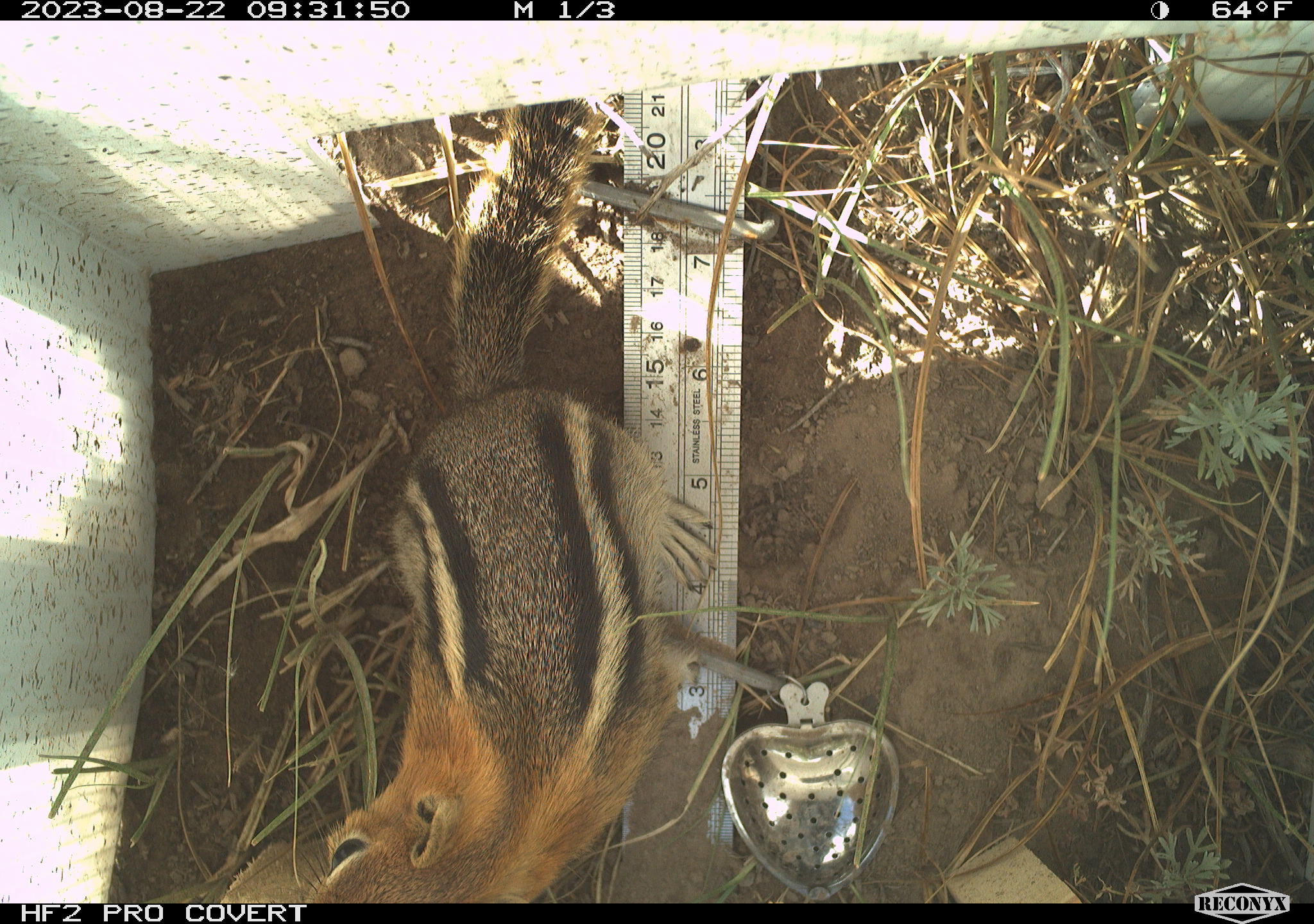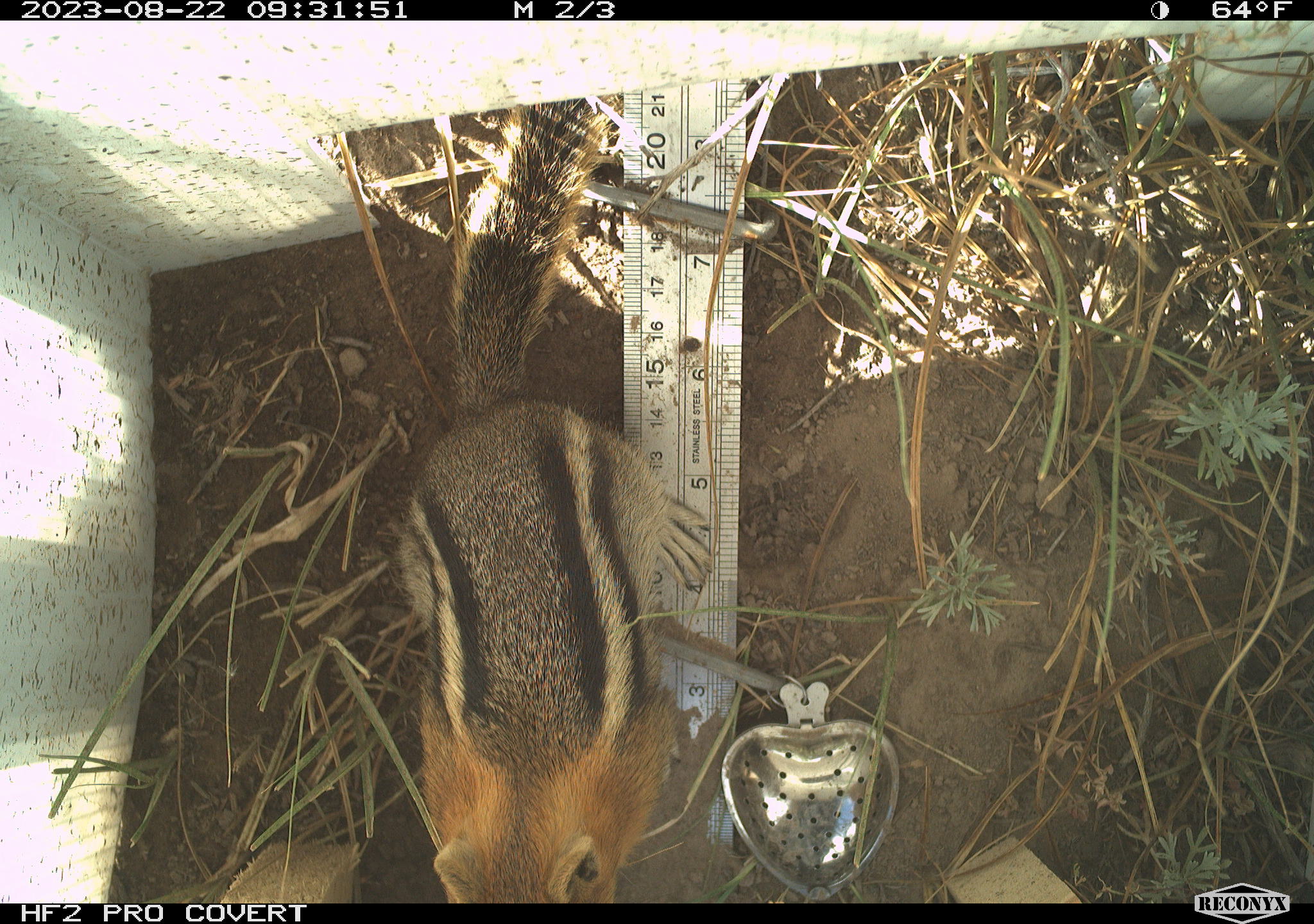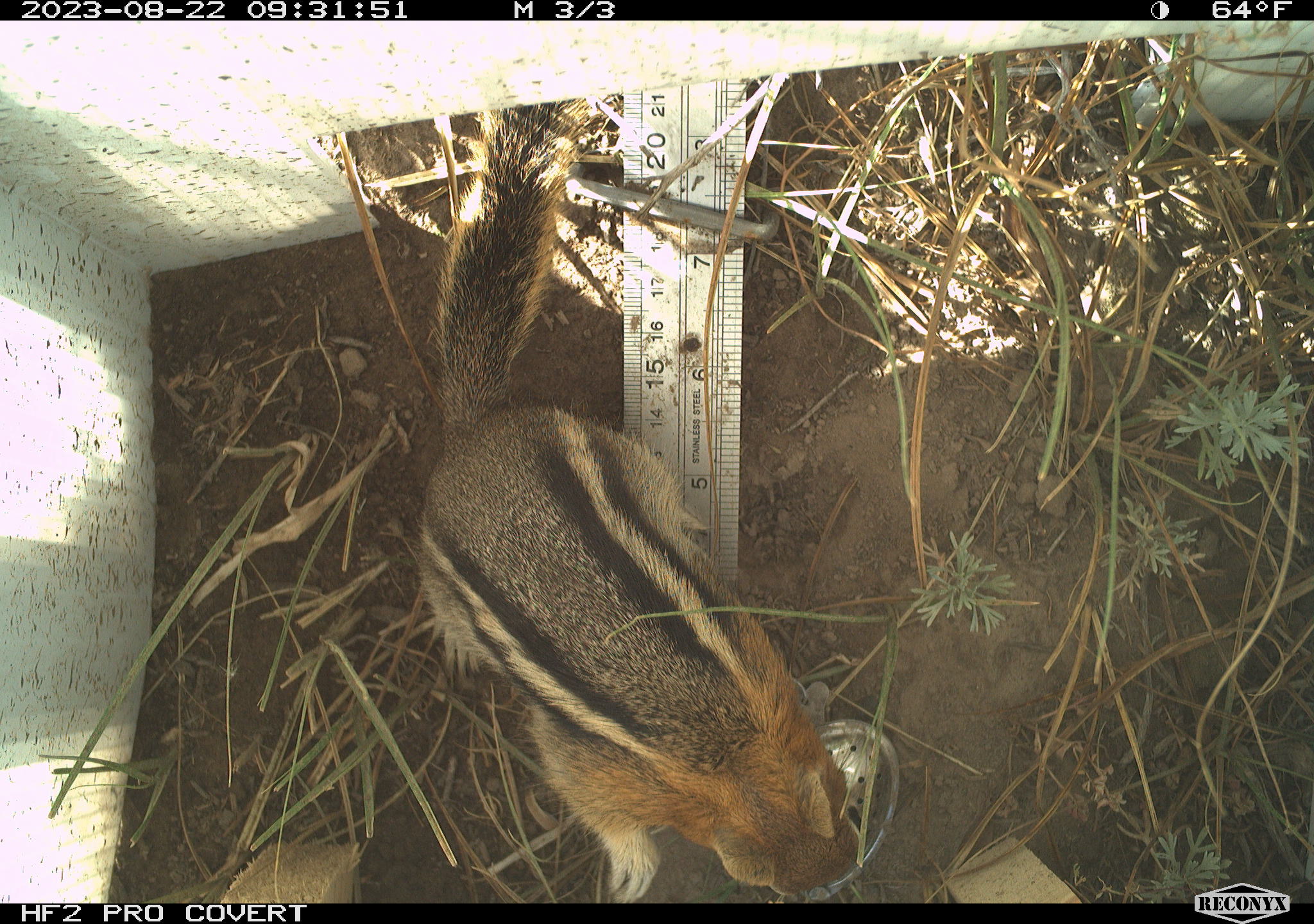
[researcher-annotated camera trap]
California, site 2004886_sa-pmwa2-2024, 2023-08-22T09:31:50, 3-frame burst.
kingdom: Animalia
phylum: Chordata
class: Mammalia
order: Rodentia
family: Sciuridae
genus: Callospermophilus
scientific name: Callospermophilus lateralis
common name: golden mantled ground squirrel